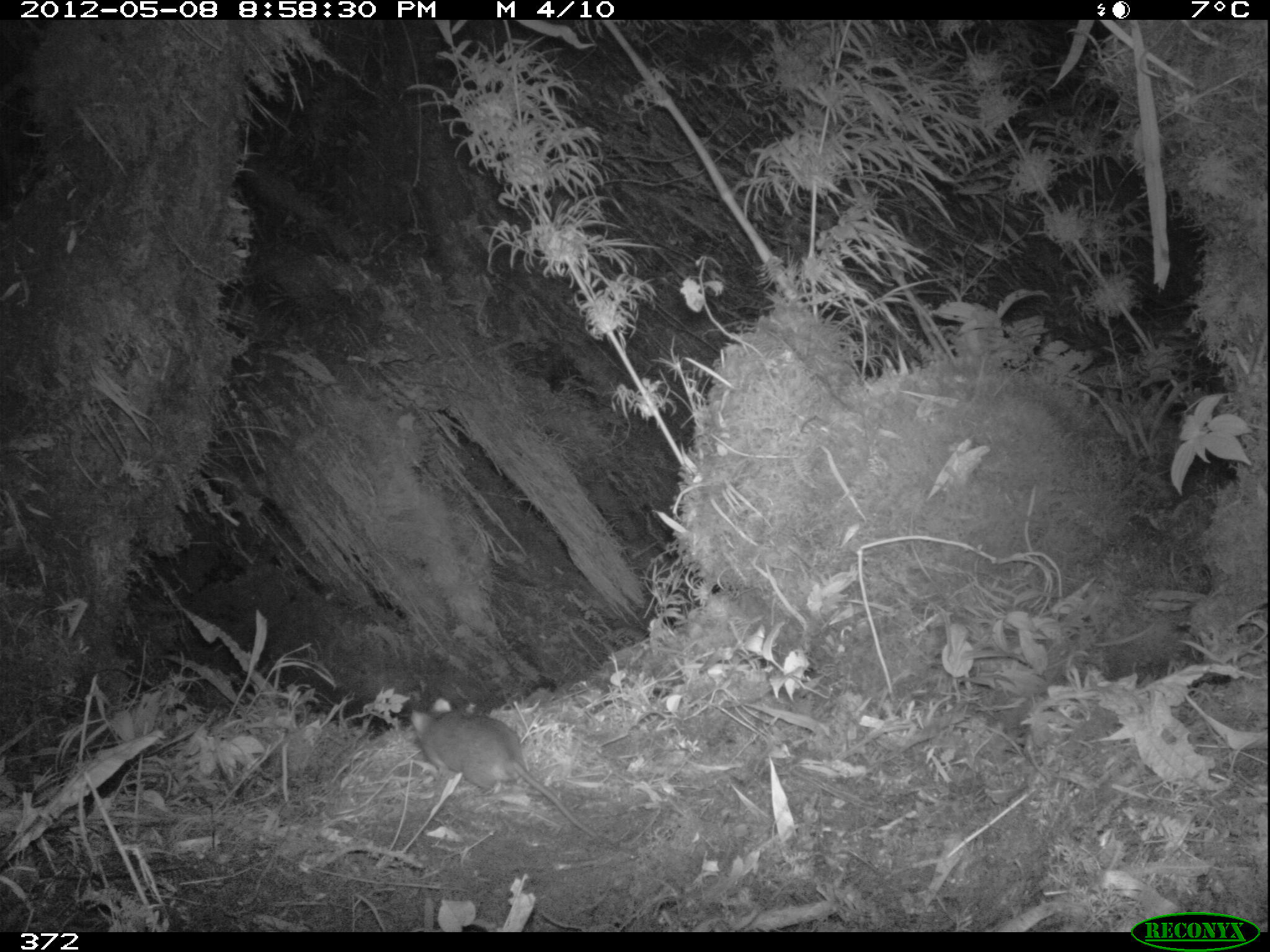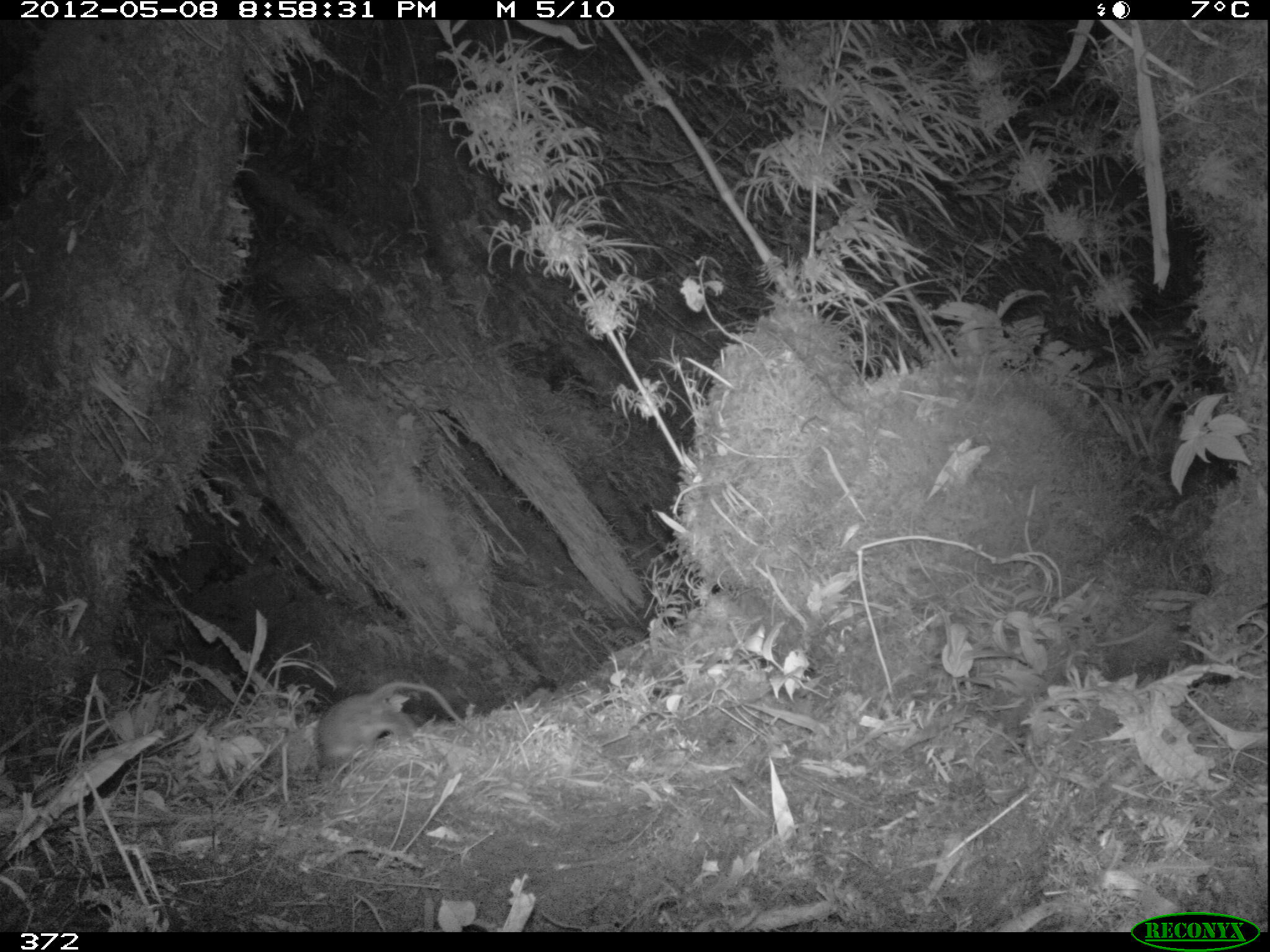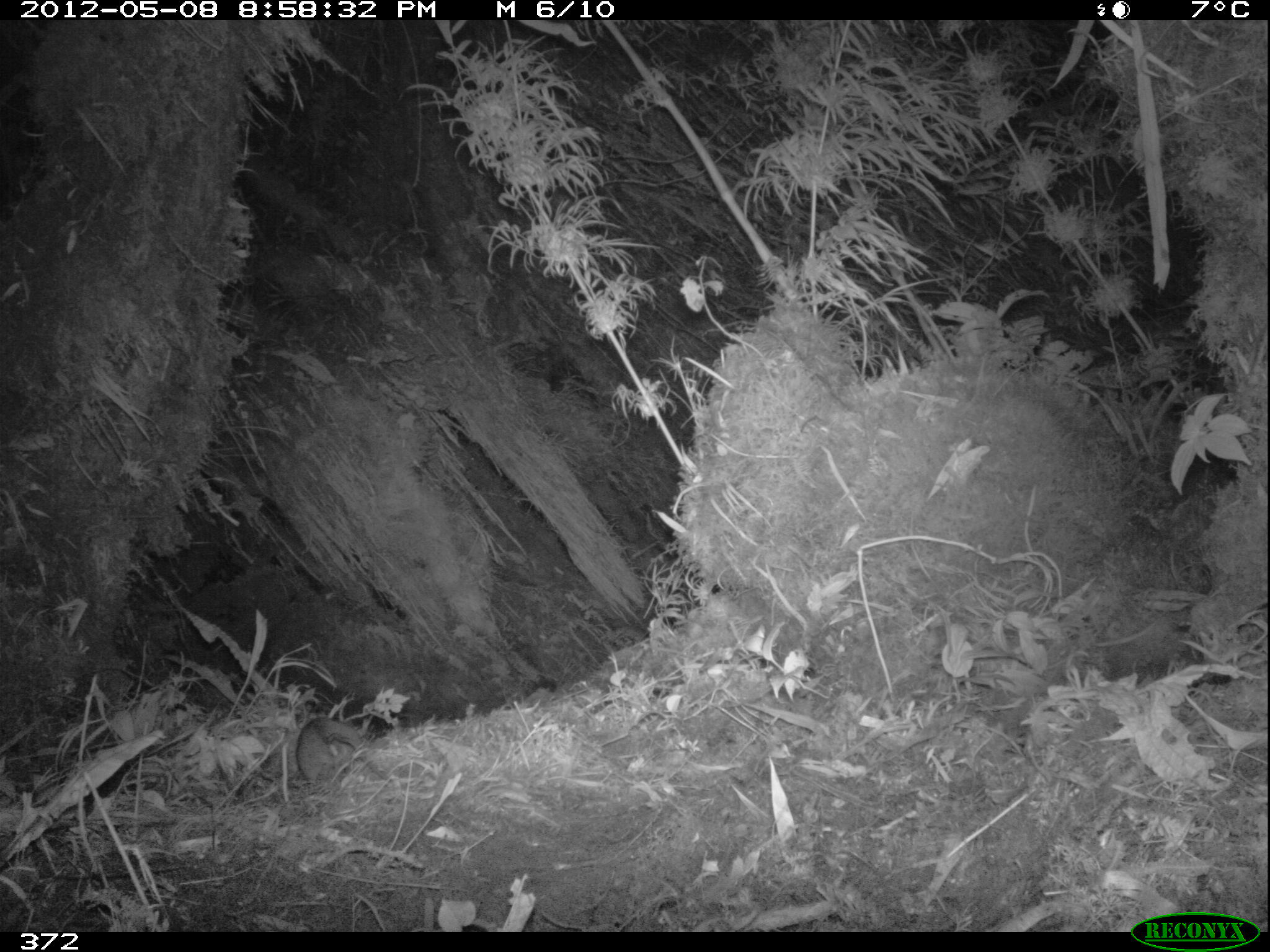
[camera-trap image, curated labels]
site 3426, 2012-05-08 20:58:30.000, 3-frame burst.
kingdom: Animalia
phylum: Chordata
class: Mammalia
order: Rodentia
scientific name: Rodentia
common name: rodents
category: unknown rodent